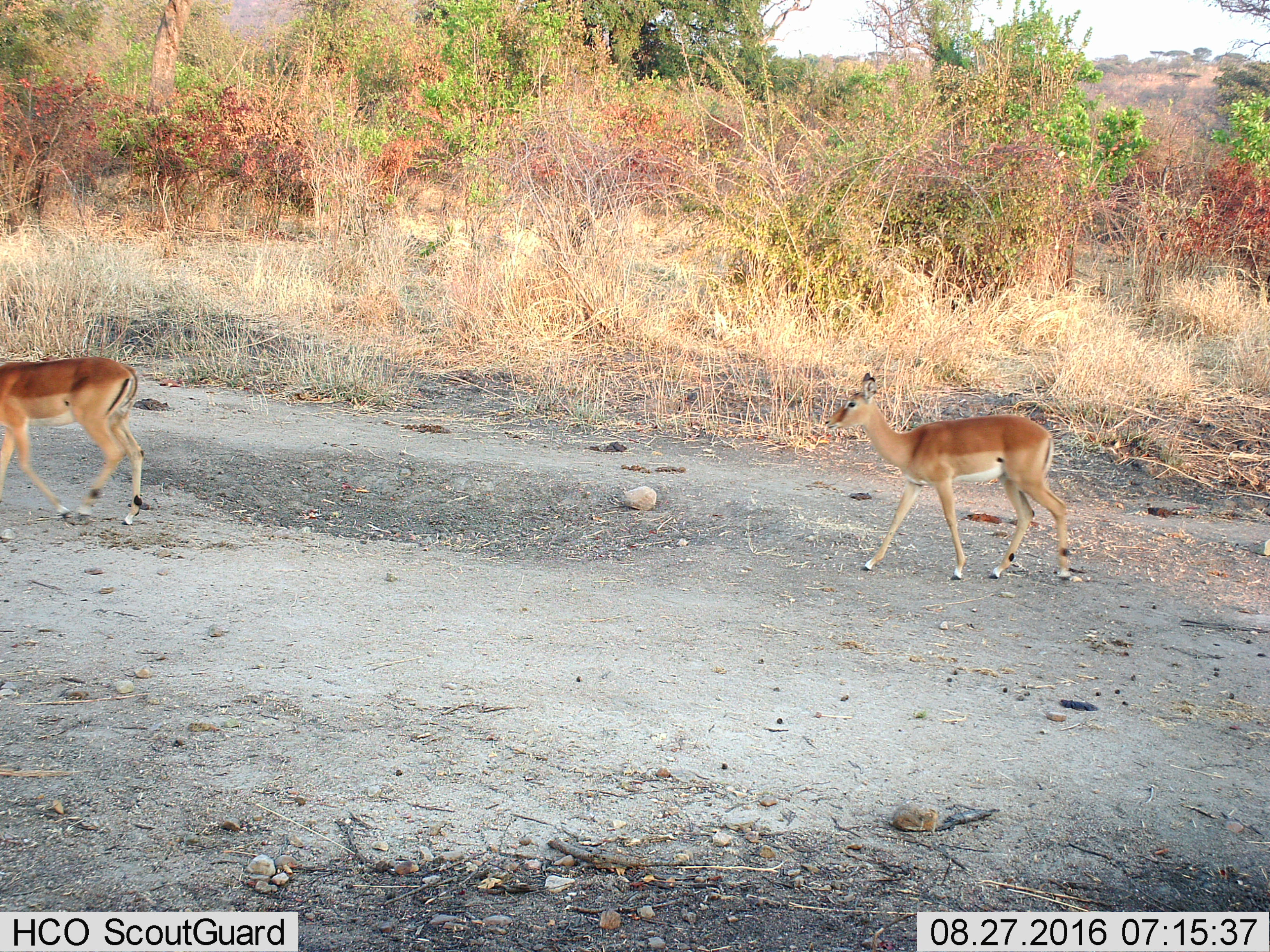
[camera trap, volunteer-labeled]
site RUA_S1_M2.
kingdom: Animalia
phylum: Chordata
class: Mammalia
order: Artiodactyla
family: Bovidae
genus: Aepyceros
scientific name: Aepyceros melampus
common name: impala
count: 2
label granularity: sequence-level